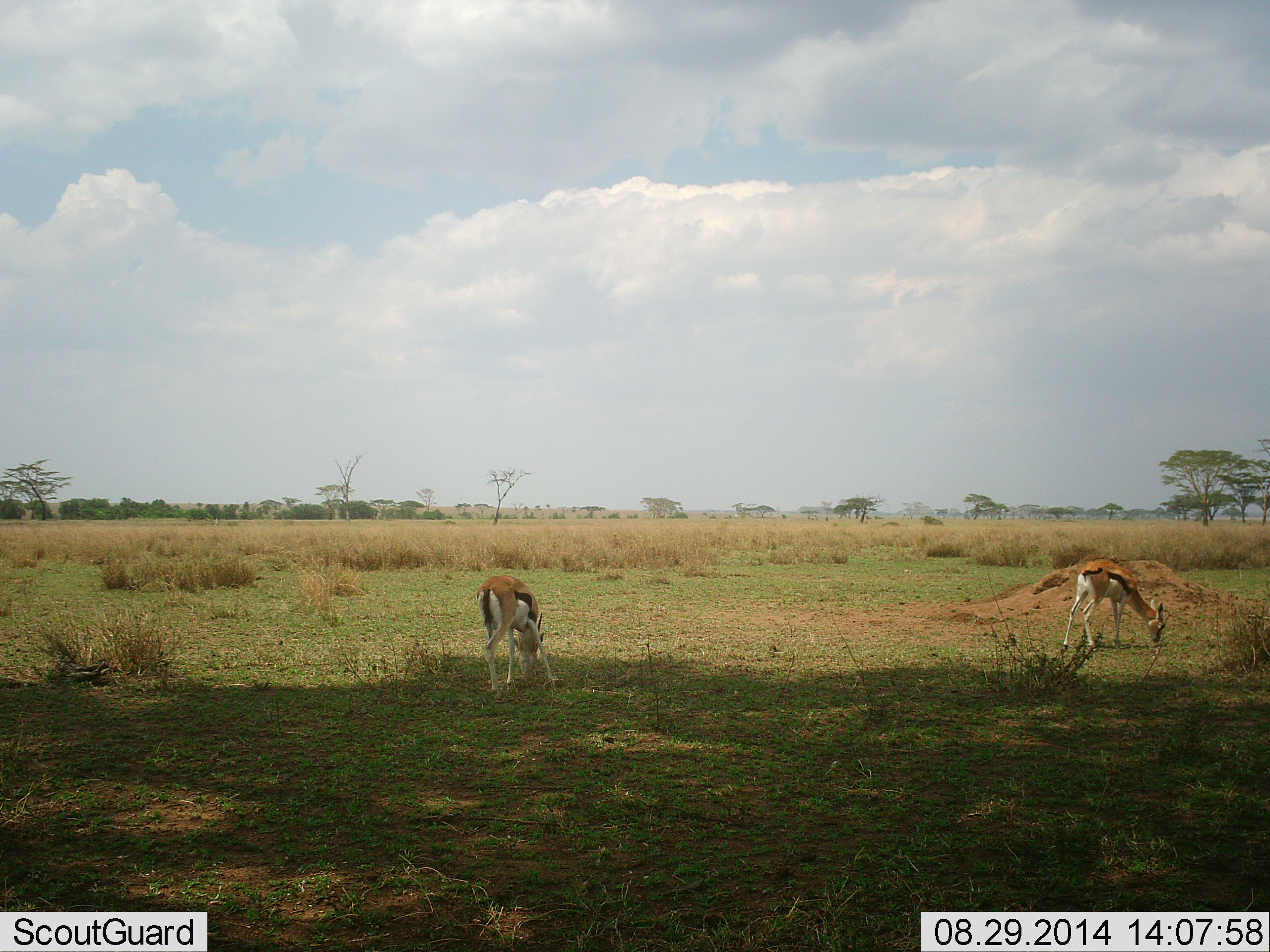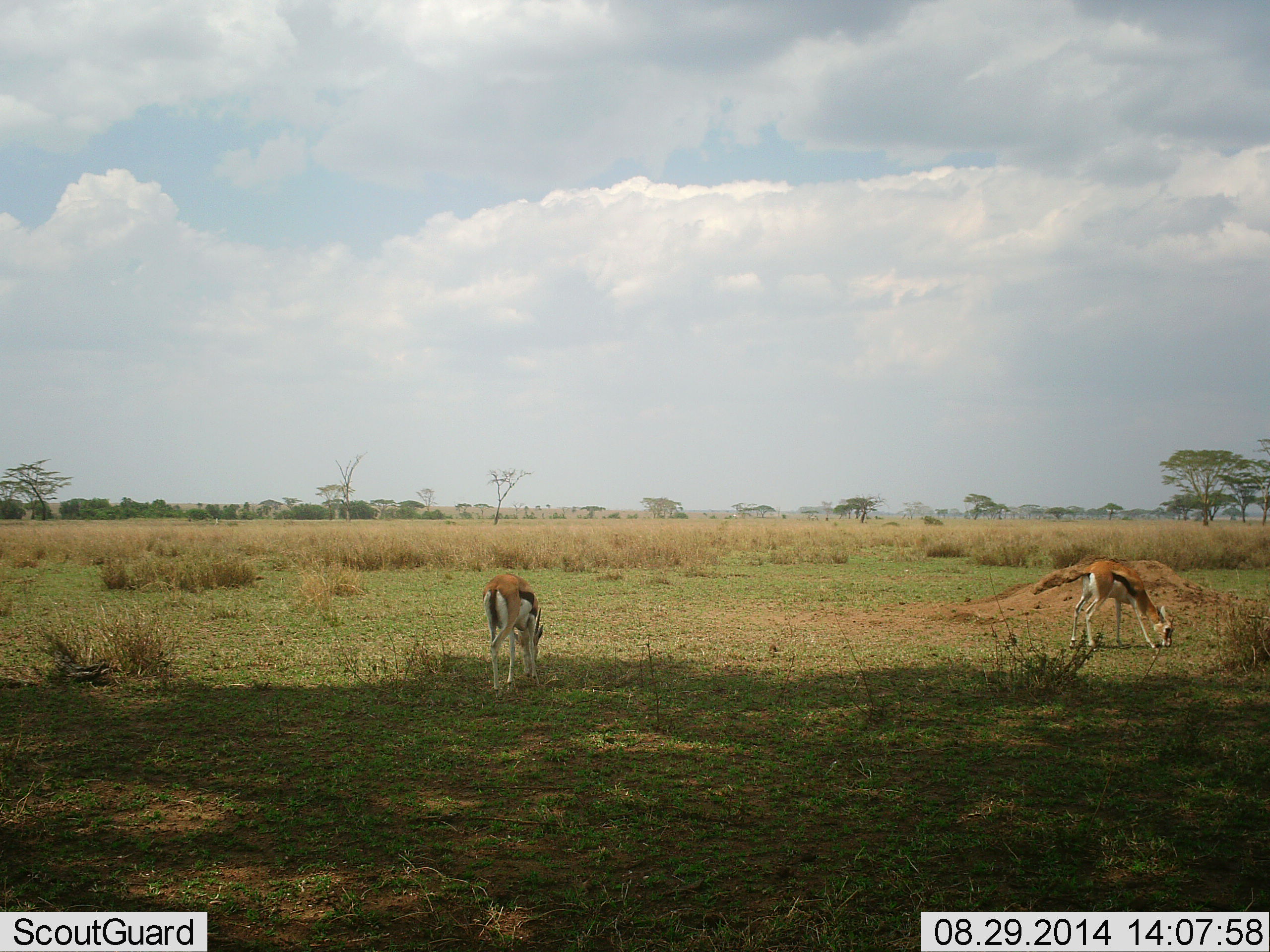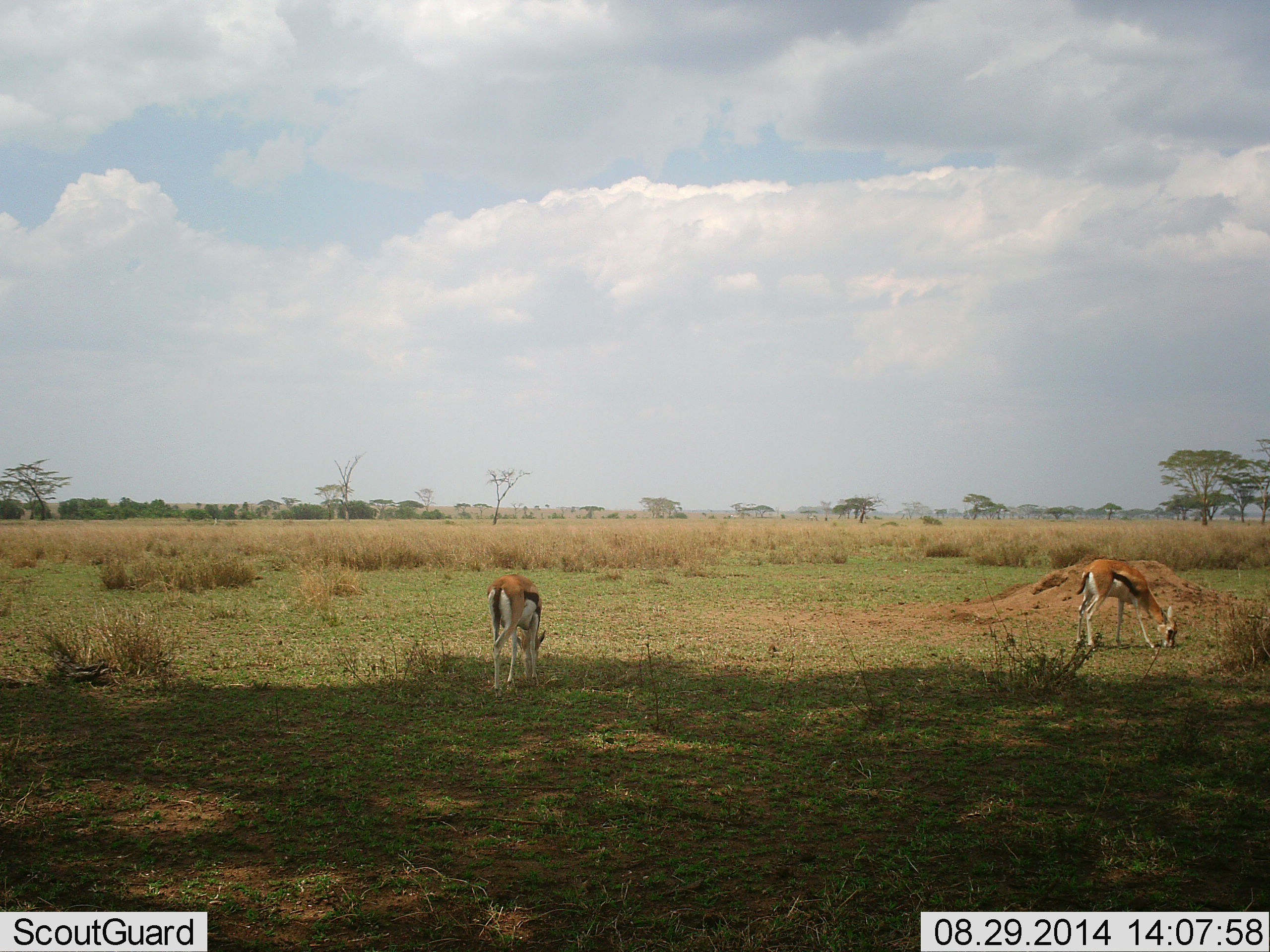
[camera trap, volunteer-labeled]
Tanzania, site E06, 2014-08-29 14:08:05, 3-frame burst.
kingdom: Animalia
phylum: Chordata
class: Mammalia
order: Artiodactyla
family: Bovidae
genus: Eudorcas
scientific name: Eudorcas thomsonii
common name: thomson's gazelle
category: gazellethomsons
Gazellethomsons (thomson's gazelle) (Eudorcas thomsonii), count 2. Behavior (volunteer vote fractions): standing 50%, resting 10%, moving 0%, interacting 0%. Young present (vote fraction): 0%. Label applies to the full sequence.